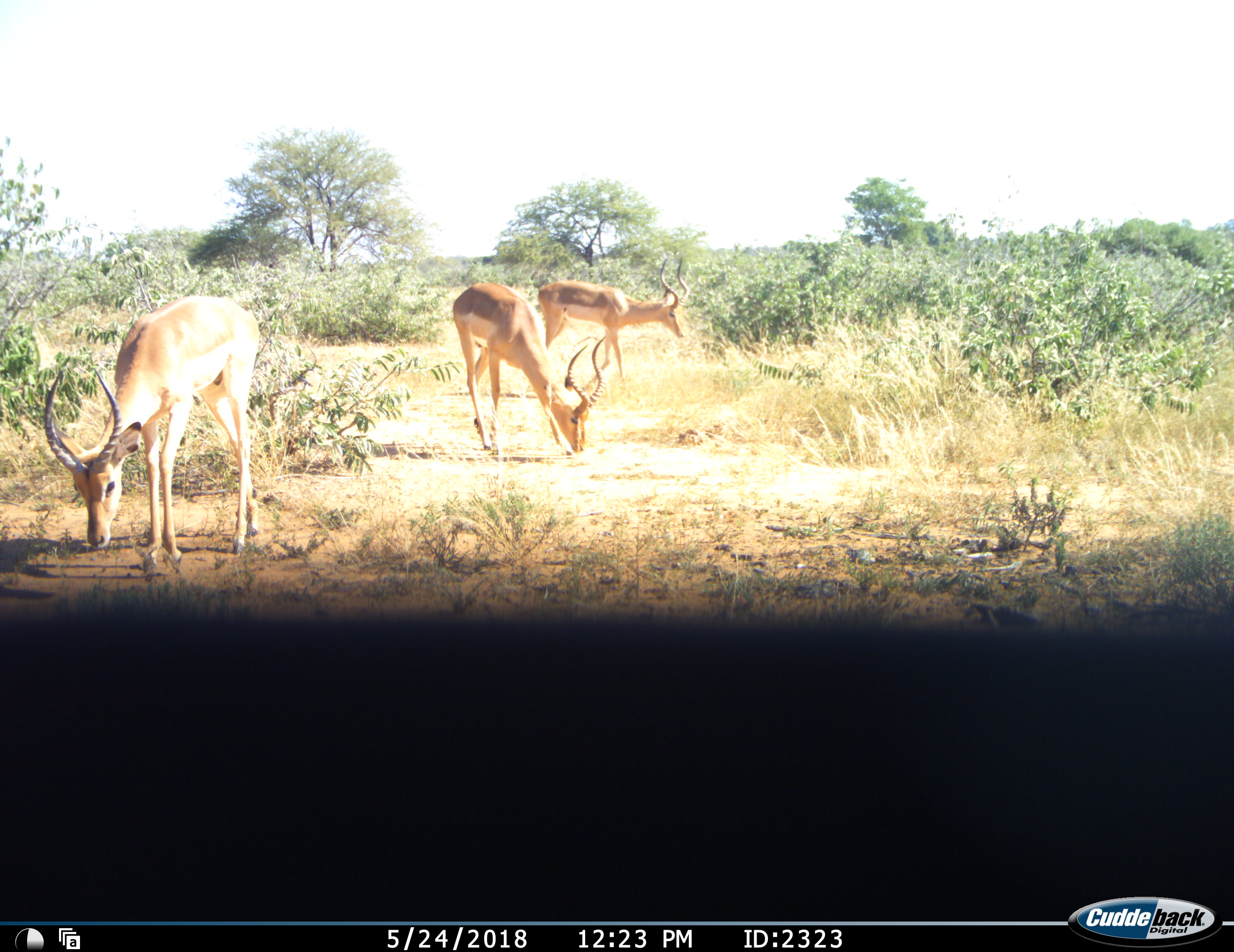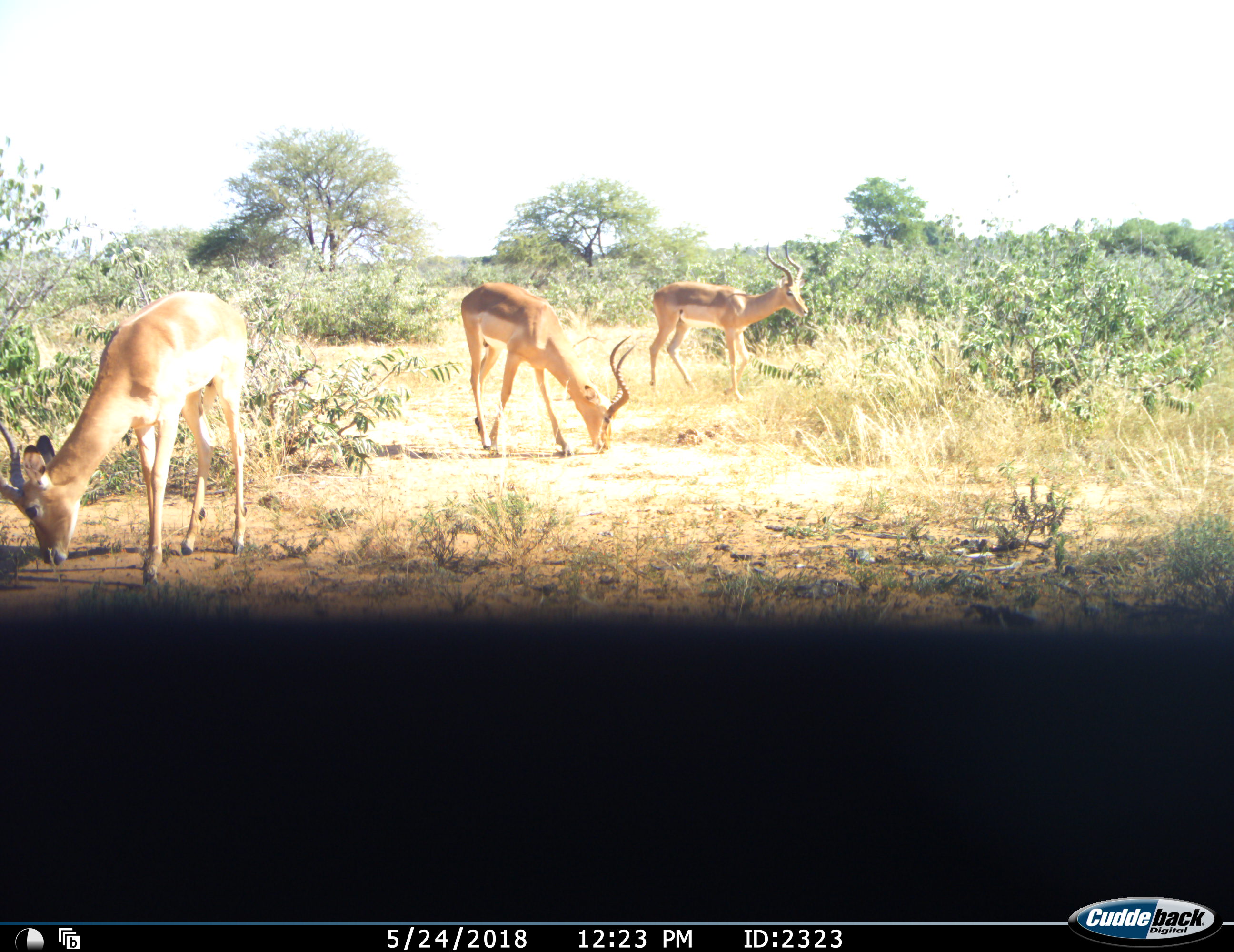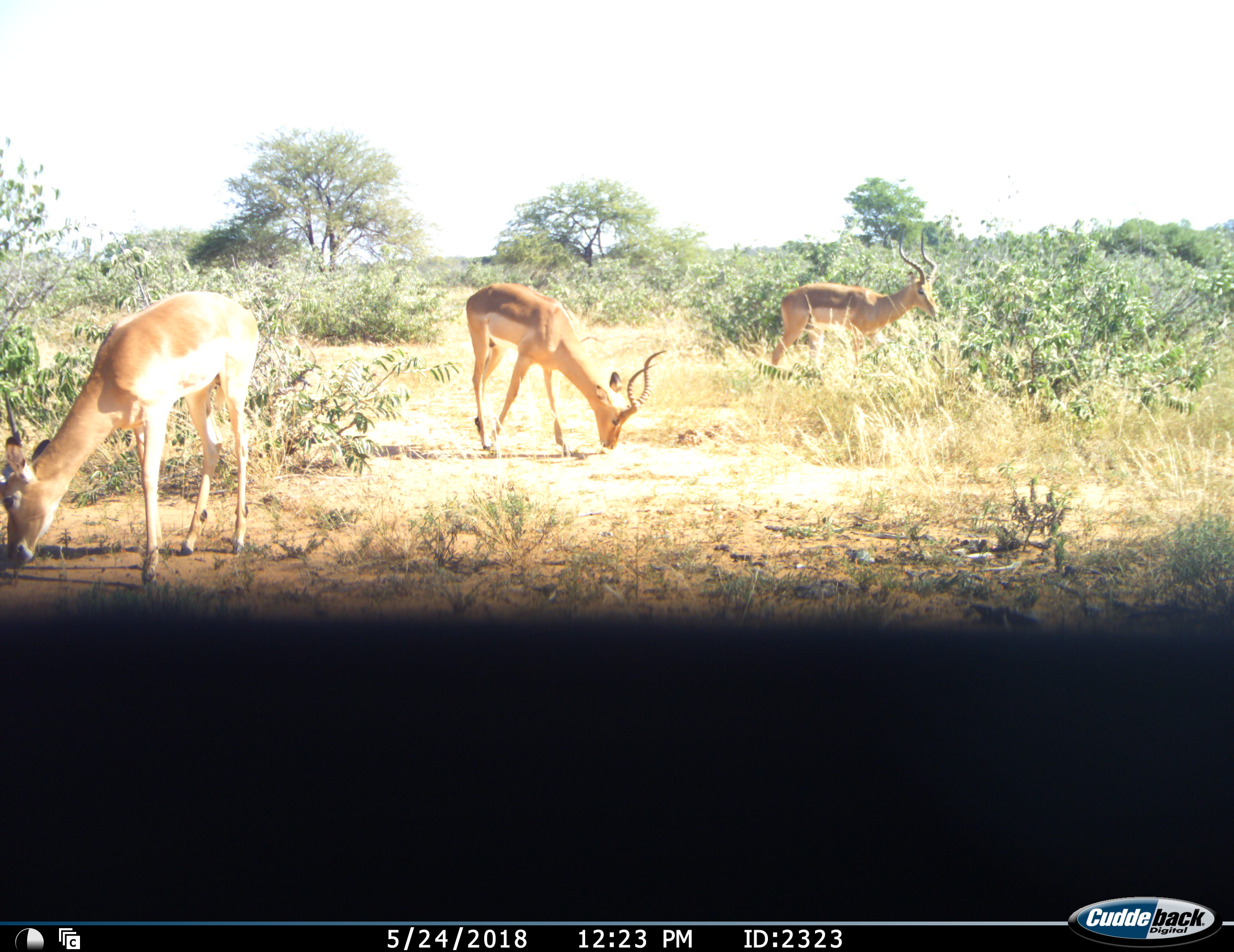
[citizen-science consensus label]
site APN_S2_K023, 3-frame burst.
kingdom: Animalia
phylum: Chordata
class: Mammalia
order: Artiodactyla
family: Bovidae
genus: Aepyceros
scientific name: Aepyceros melampus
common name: impala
Impala (Aepyceros melampus), count 3. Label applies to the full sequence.